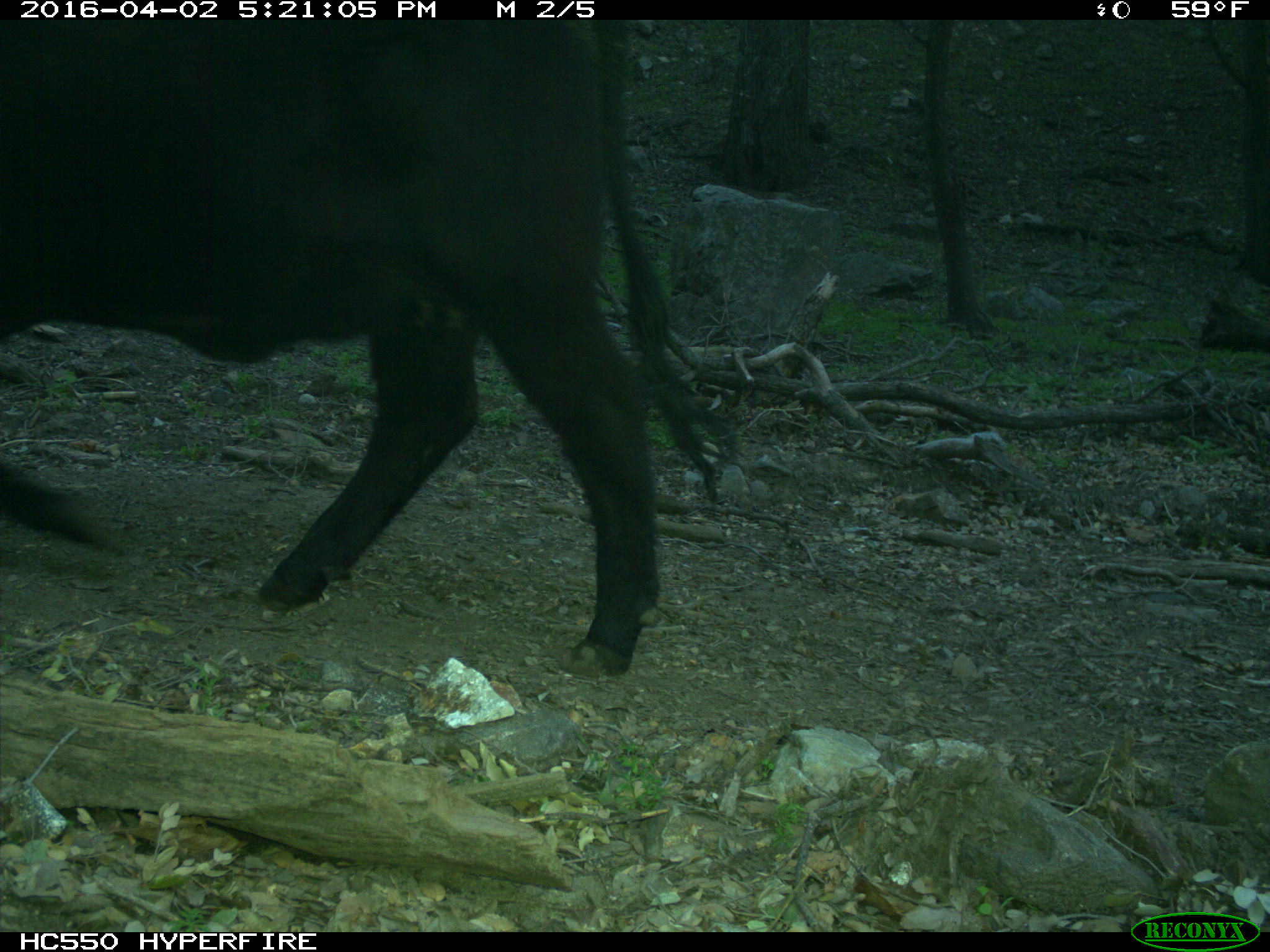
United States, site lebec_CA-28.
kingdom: Animalia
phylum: Chordata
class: Mammalia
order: Artiodactyla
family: Bovidae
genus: Bos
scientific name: Bos taurus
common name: domestic cow